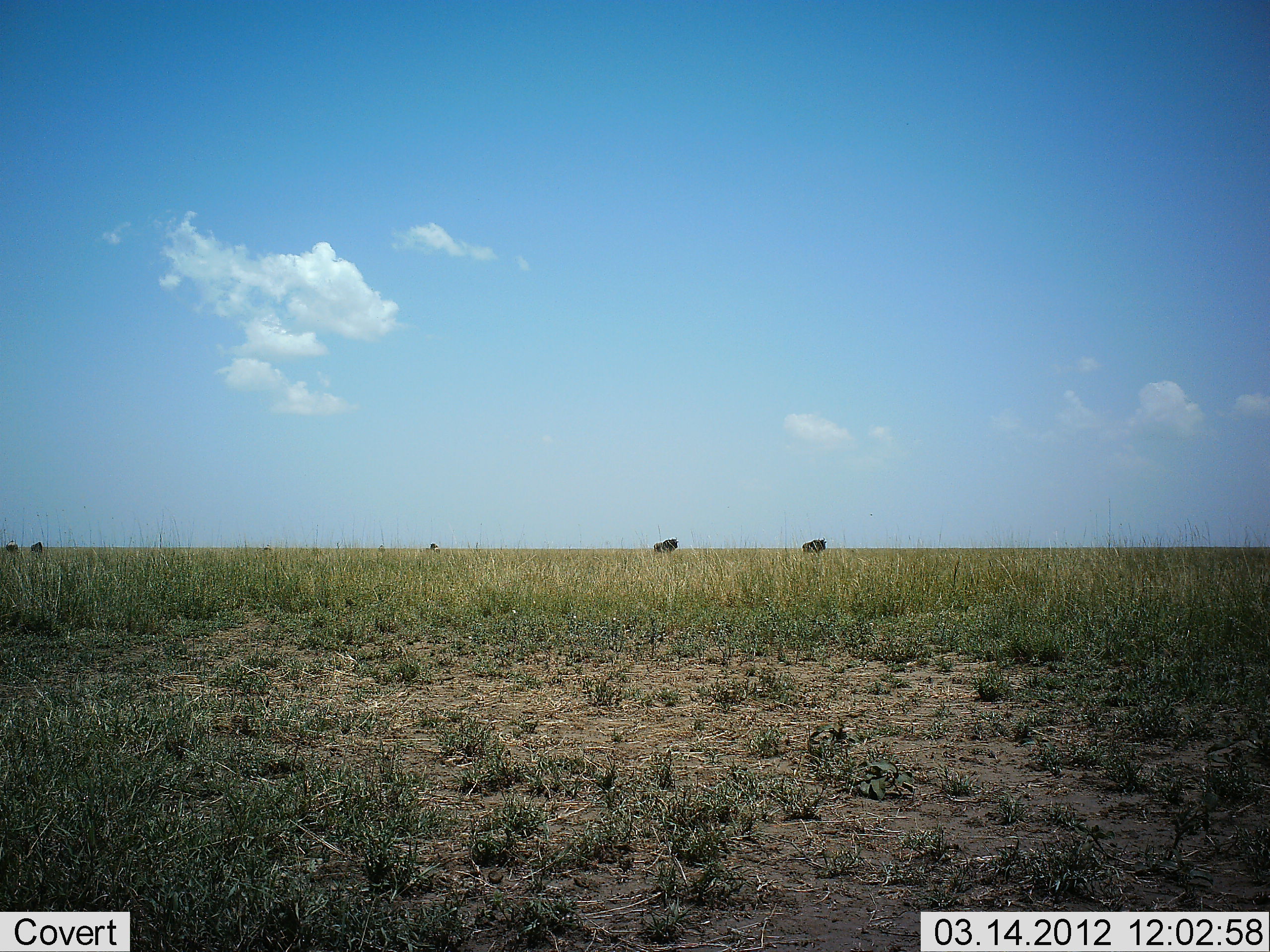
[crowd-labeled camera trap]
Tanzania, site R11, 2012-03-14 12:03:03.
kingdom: Animalia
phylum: Chordata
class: Mammalia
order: Artiodactyla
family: Bovidae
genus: Connochaetes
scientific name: Connochaetes taurinus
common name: blue wildebeest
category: wildebeest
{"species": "wildebeest (blue wildebeest) (Connochaetes taurinus)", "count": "4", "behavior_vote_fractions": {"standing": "76%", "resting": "0%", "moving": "24%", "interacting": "0%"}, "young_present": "0%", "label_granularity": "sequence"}